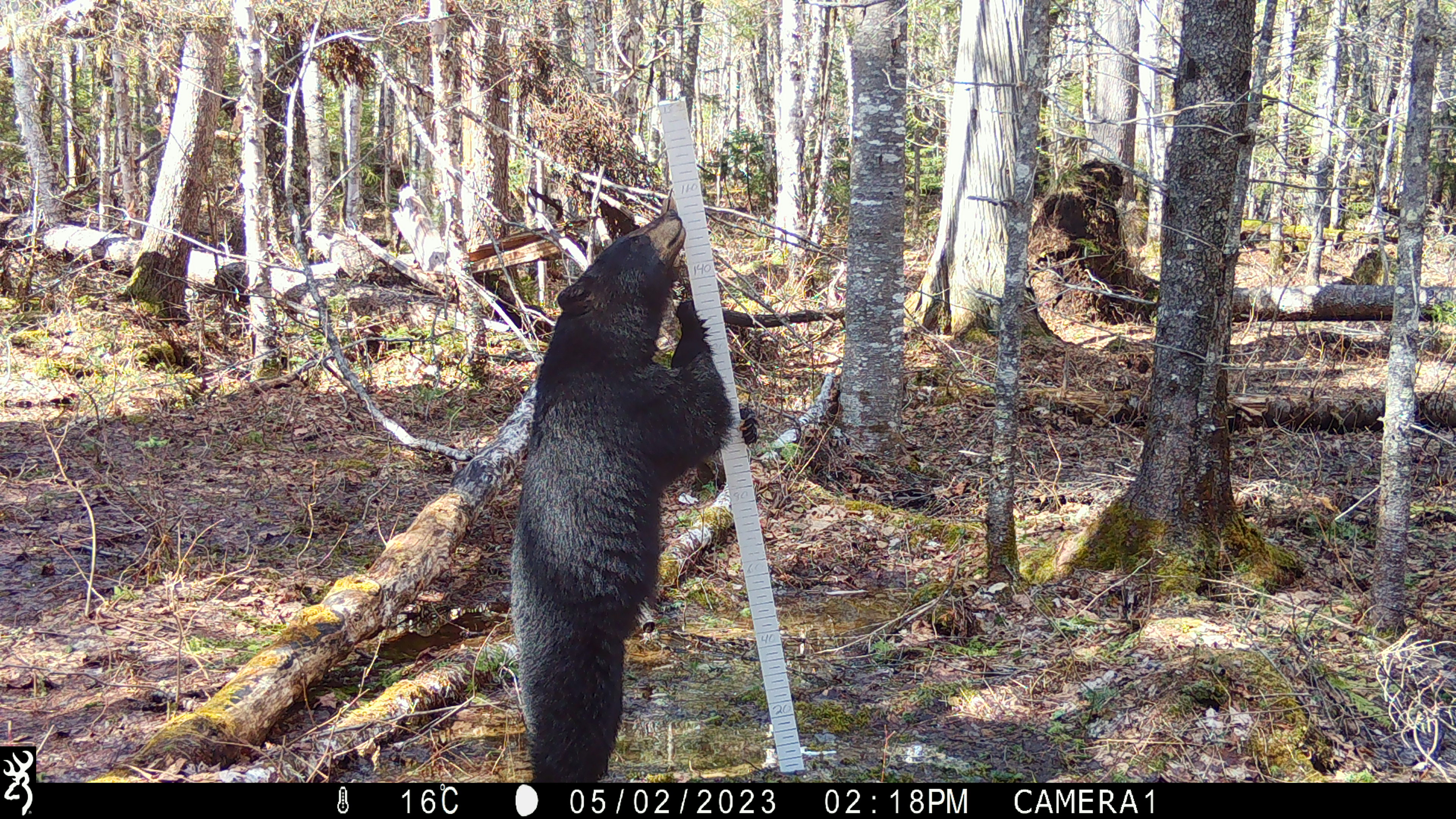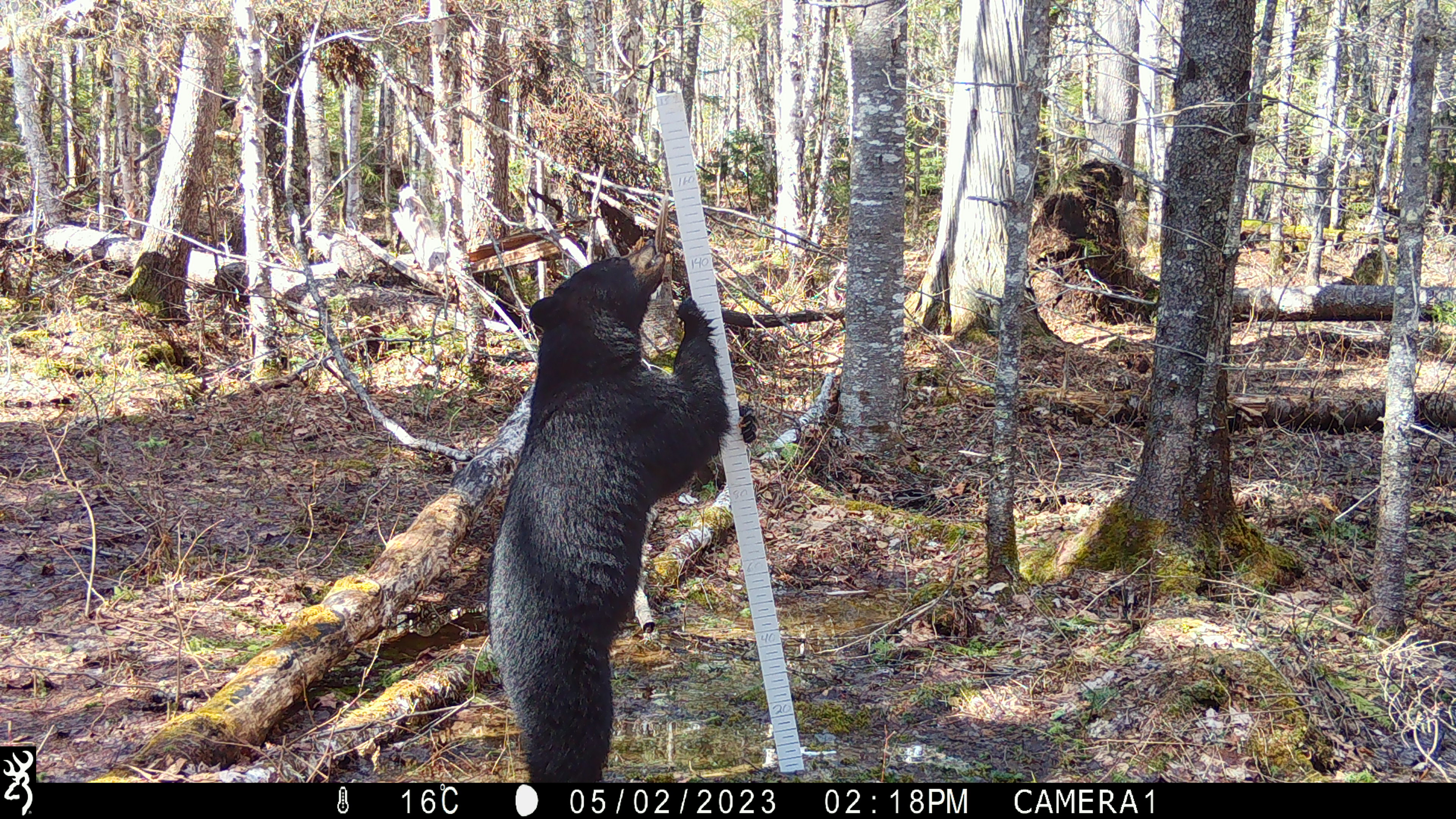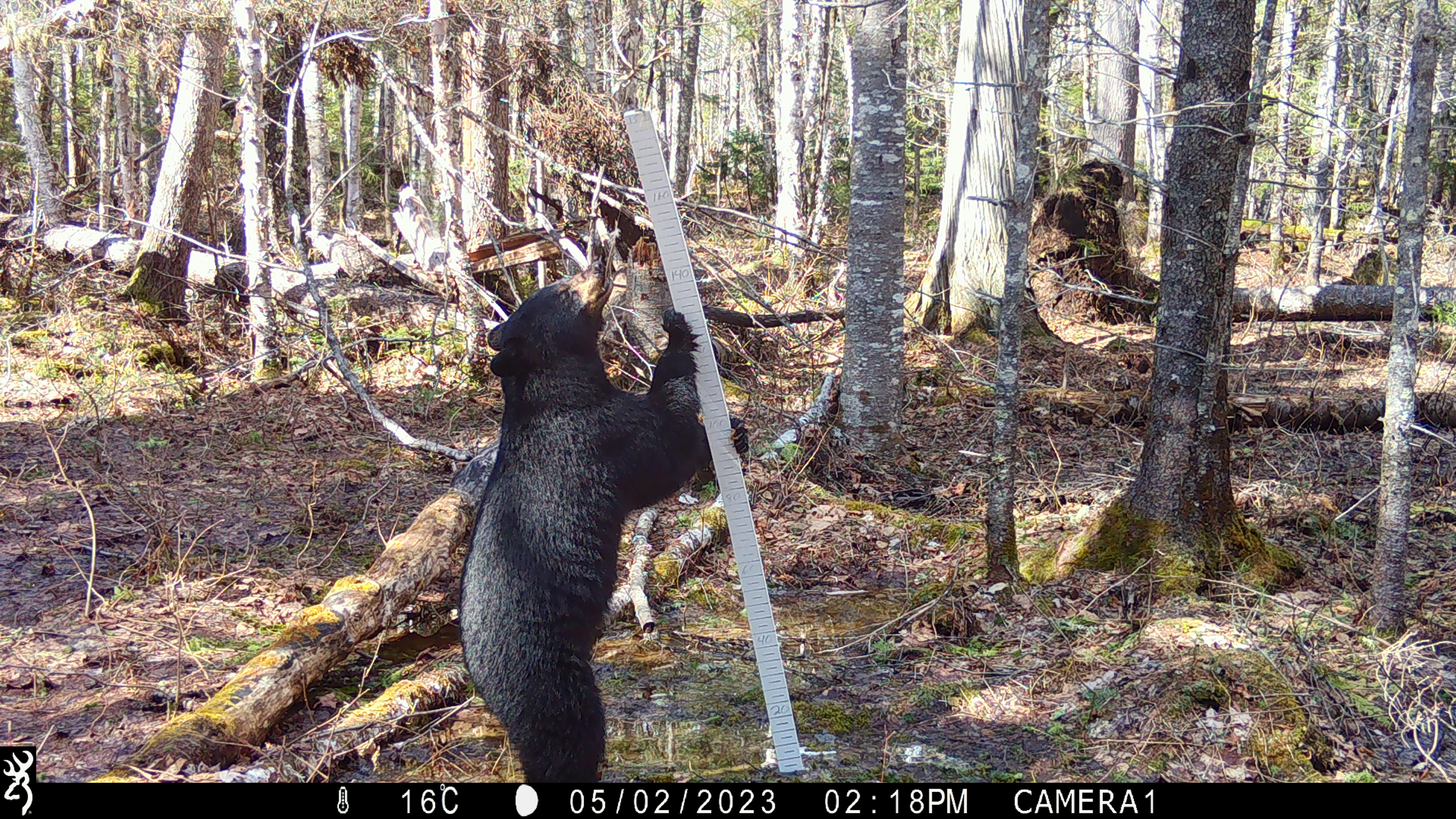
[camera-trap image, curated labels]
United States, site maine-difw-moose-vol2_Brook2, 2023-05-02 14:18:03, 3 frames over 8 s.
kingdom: Animalia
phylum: Chordata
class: Mammalia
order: Carnivora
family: Ursidae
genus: Ursus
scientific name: Ursus americanus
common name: black bear